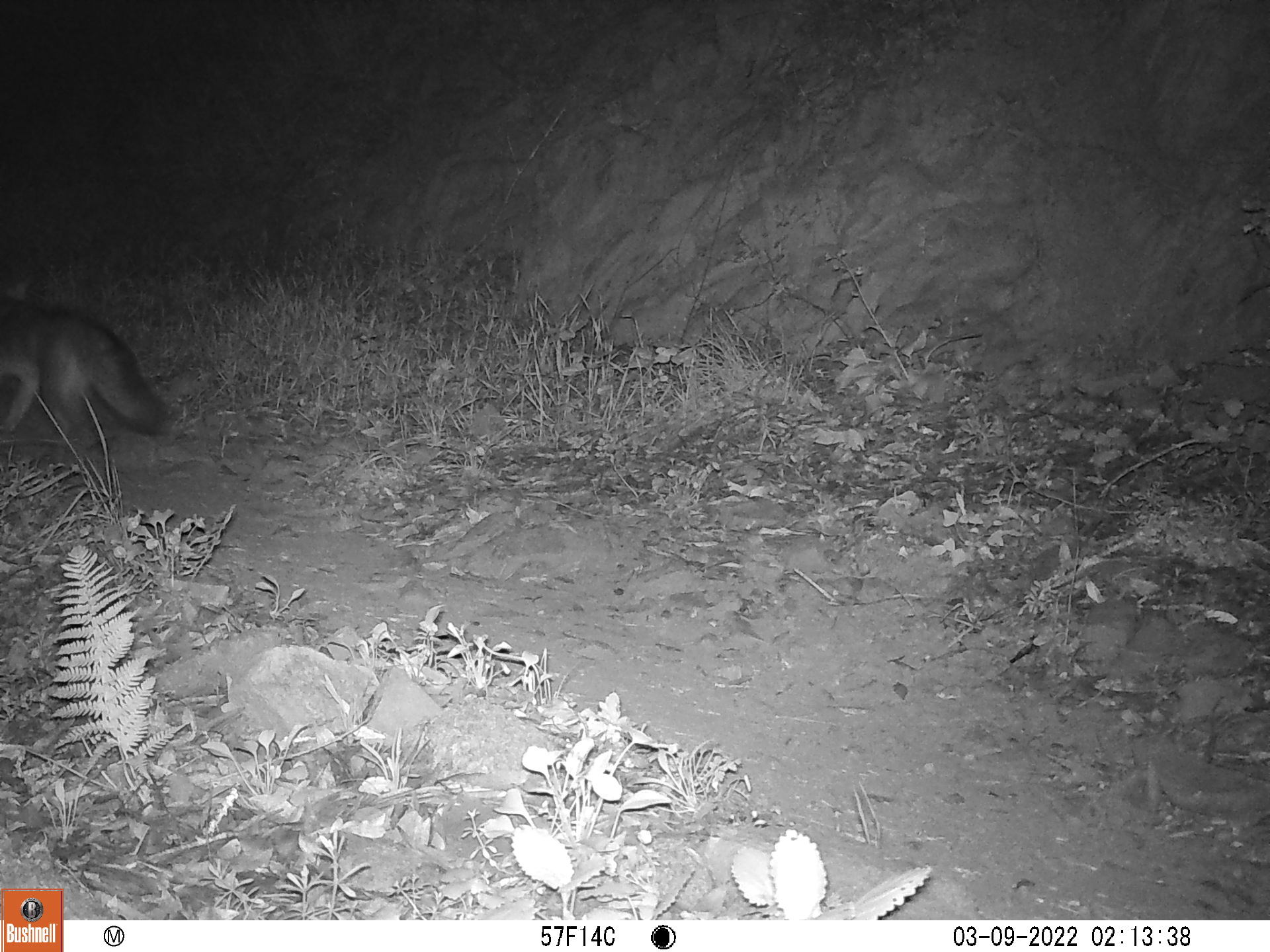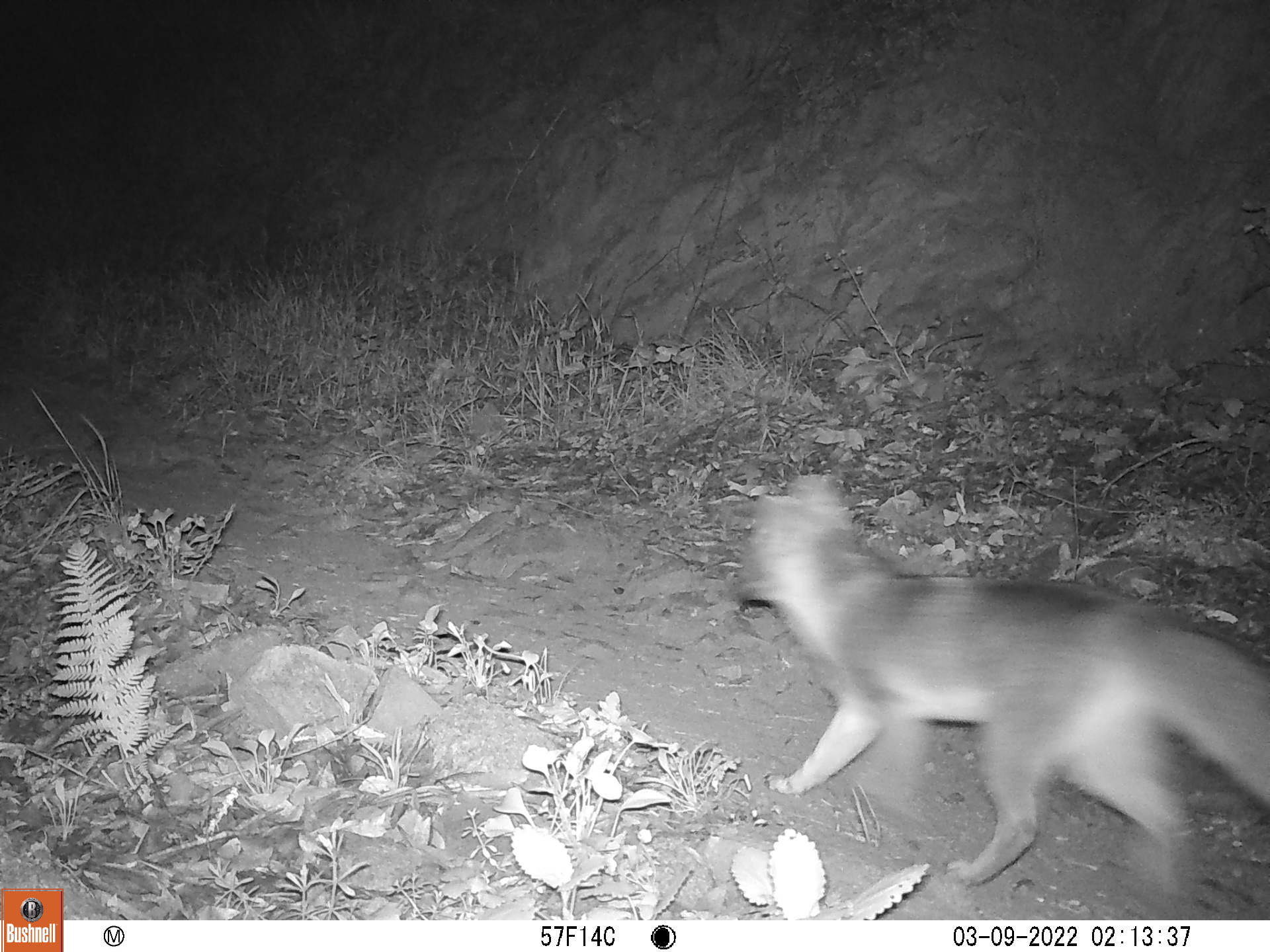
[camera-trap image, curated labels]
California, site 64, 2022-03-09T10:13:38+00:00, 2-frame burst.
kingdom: Animalia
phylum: Chordata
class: Mammalia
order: Carnivora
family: Canidae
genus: Urocyon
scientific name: Urocyon cinereoargenteus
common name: gray fox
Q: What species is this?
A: Gray fox (Urocyon cinereoargenteus).